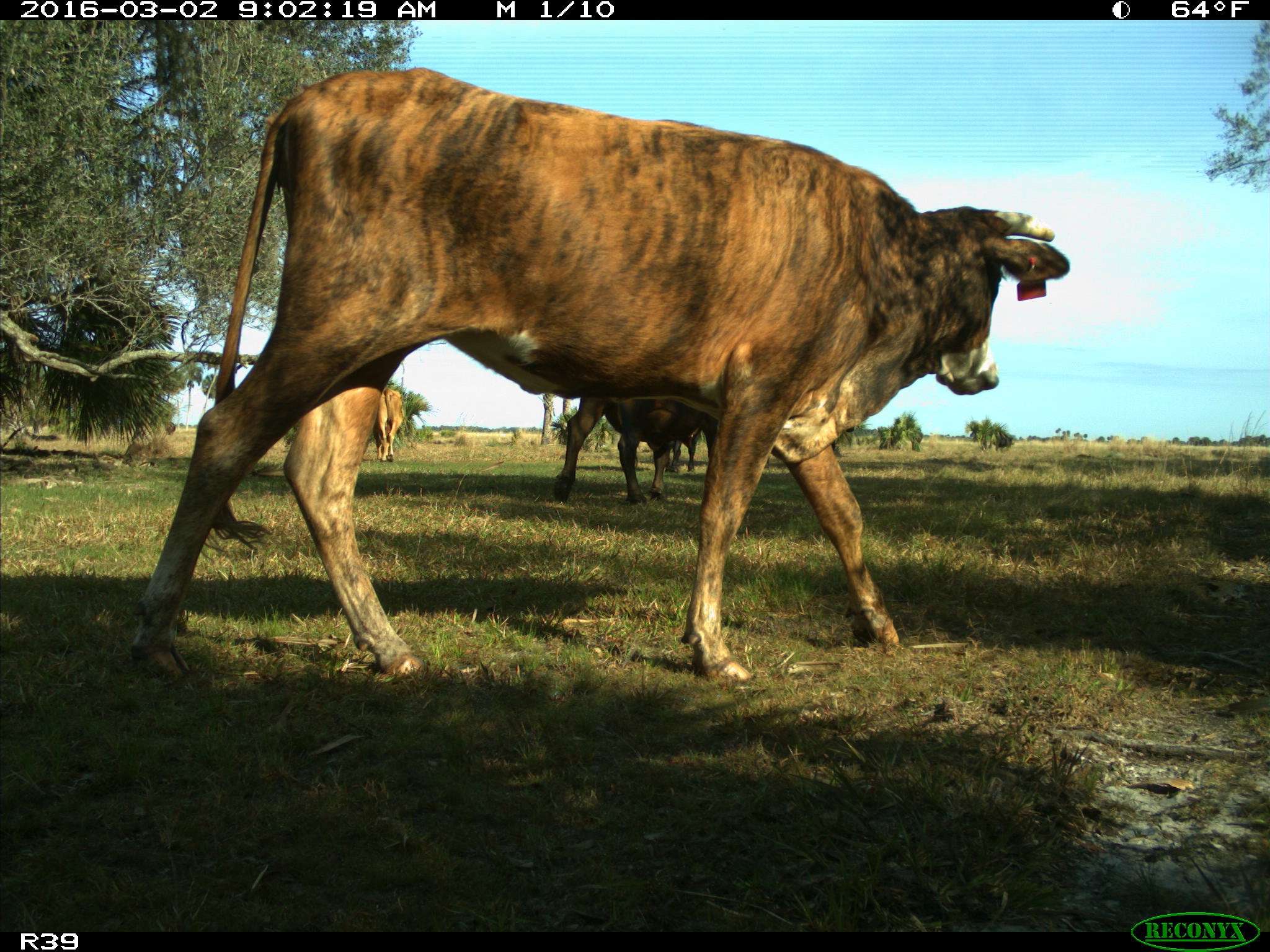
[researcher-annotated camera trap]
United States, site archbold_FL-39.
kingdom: Animalia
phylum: Chordata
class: Mammalia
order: Artiodactyla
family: Bovidae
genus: Bos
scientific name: Bos taurus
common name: domestic cow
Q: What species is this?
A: Bos taurus (domestic cow).